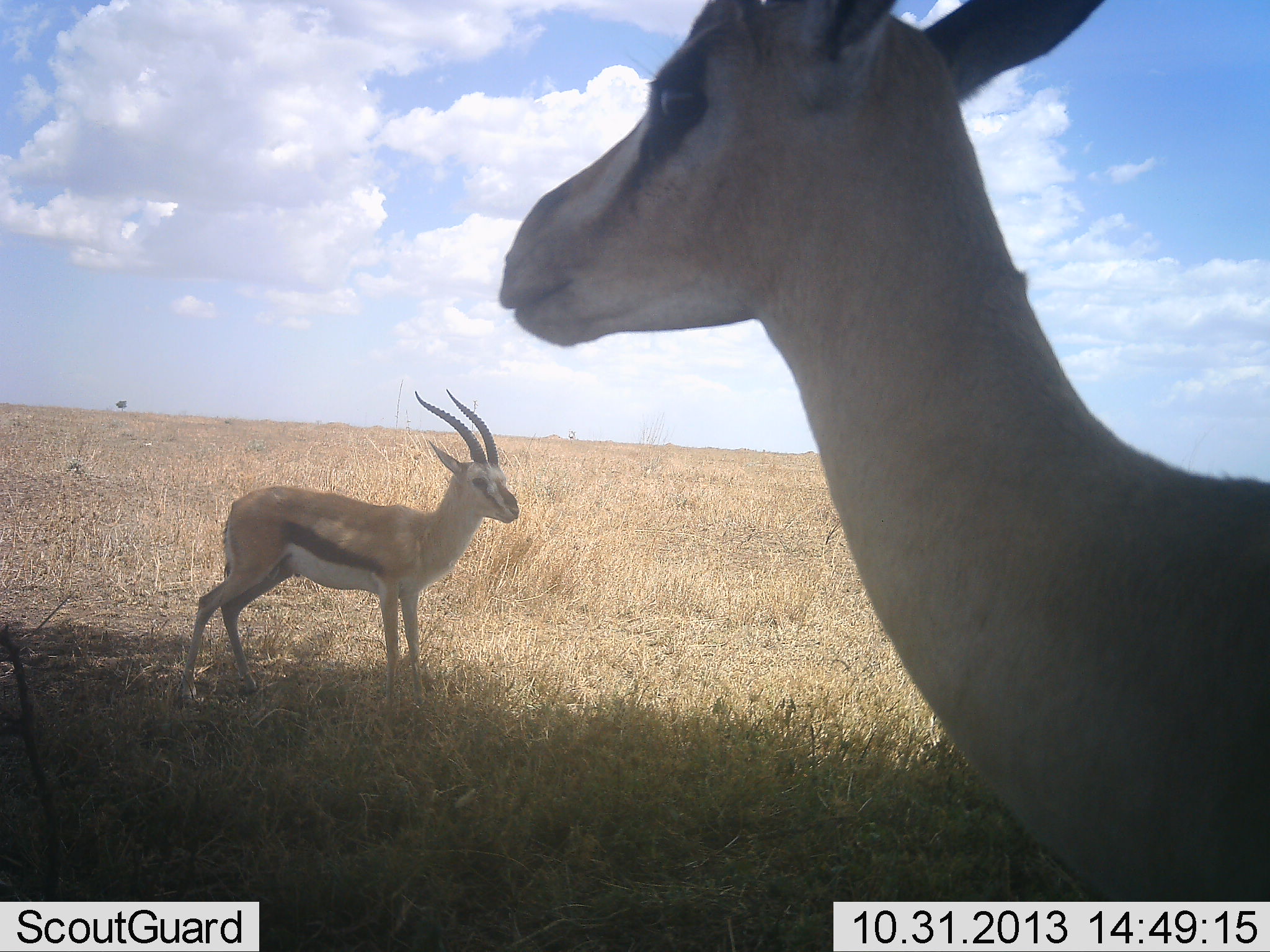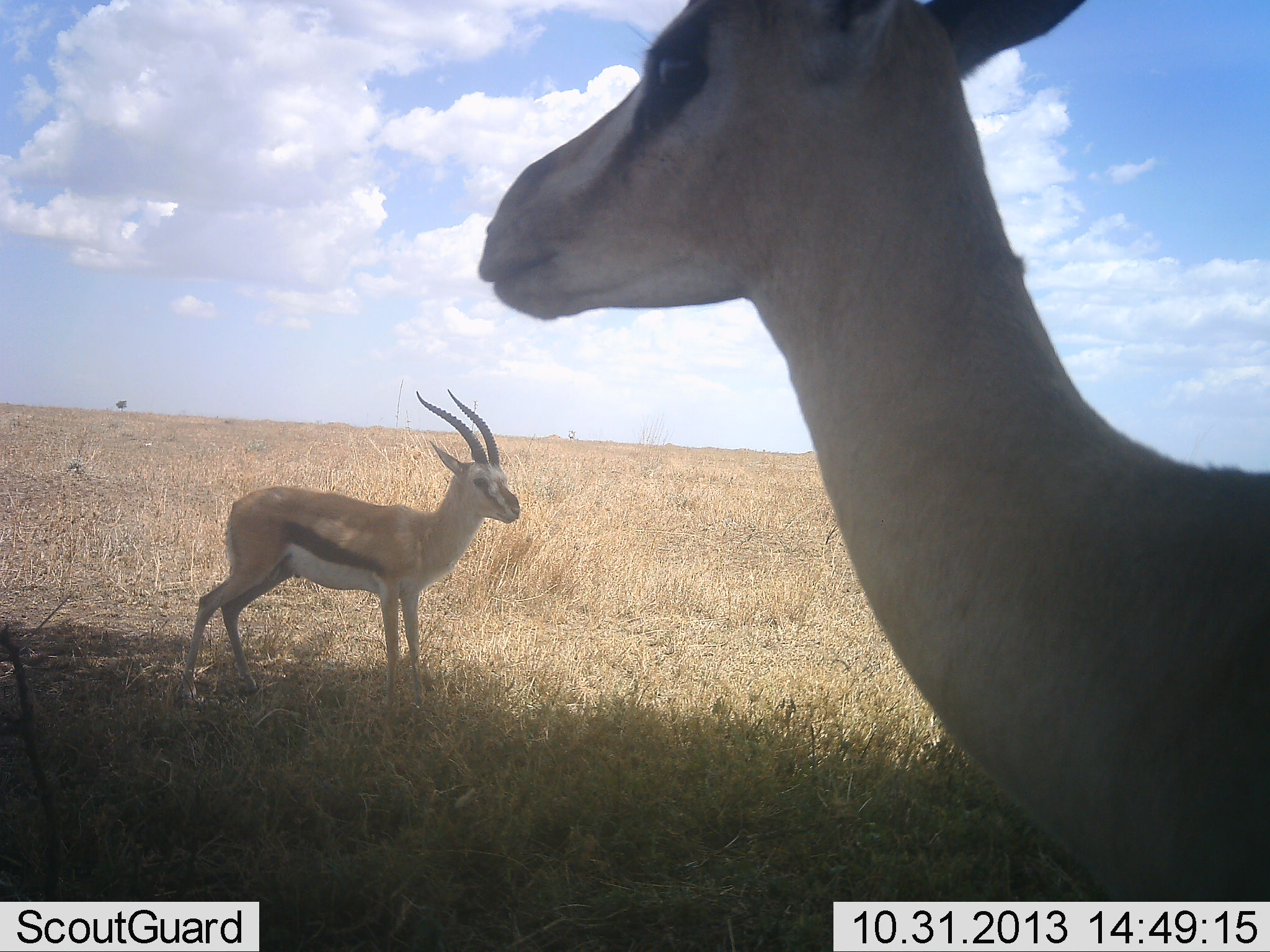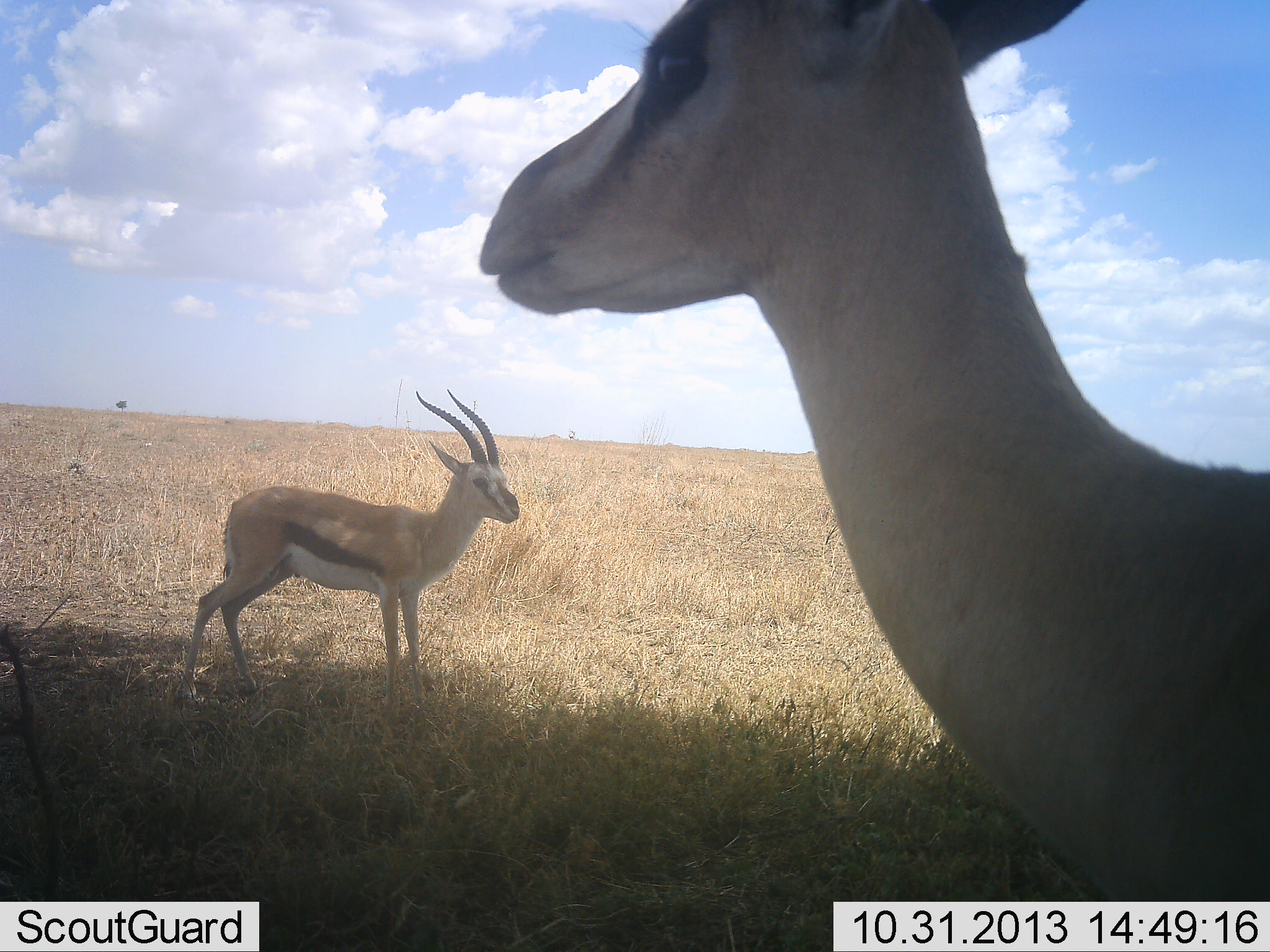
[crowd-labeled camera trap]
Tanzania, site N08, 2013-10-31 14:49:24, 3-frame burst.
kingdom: Animalia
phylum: Chordata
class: Mammalia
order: Artiodactyla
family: Bovidae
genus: Eudorcas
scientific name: Eudorcas thomsonii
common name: thomson's gazelle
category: gazellethomsons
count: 2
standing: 95%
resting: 5%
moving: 0%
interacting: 0%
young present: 0%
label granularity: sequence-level